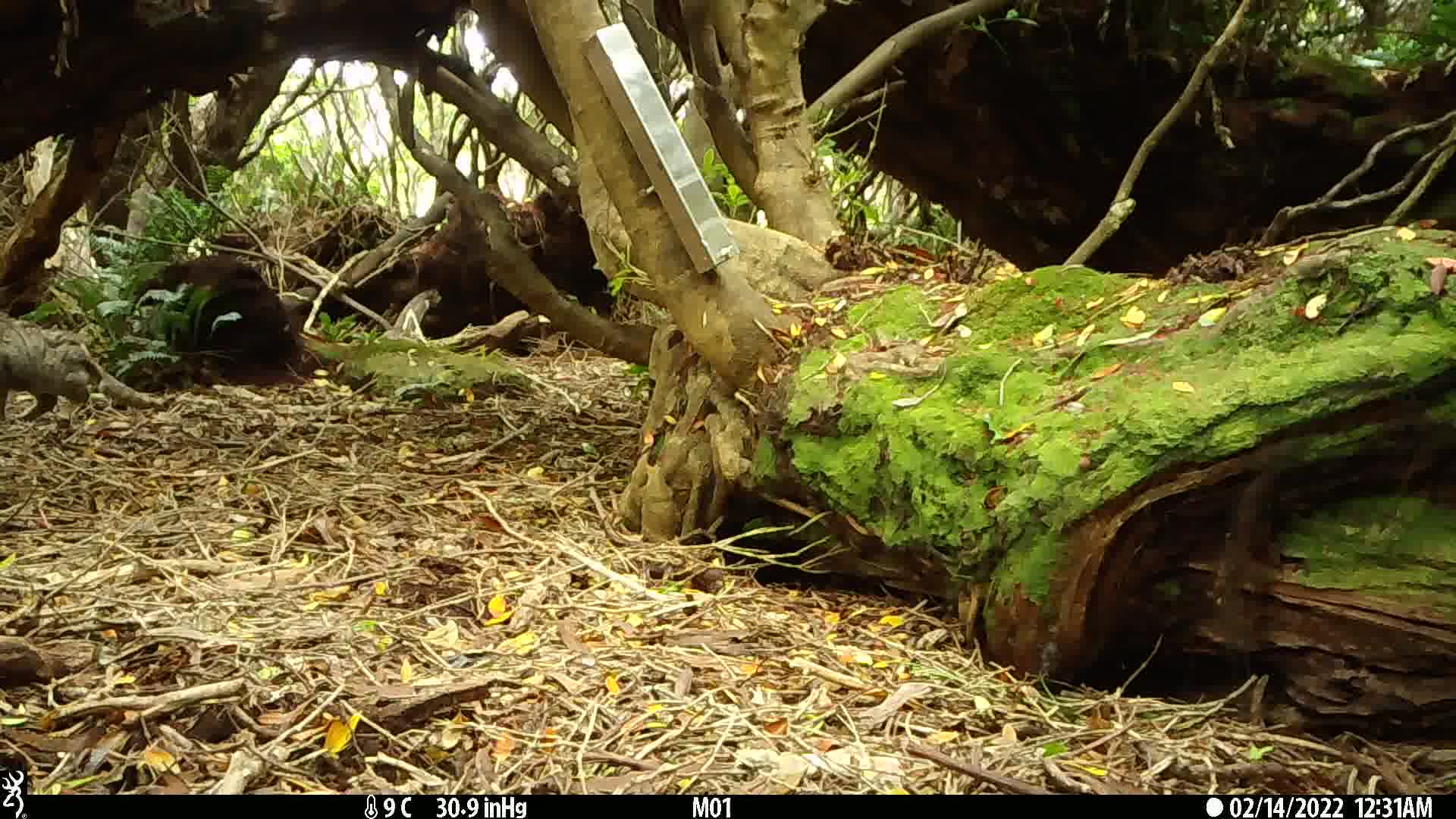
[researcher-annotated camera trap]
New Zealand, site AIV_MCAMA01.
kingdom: Animalia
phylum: Chordata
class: Mammalia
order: Carnivora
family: Felidae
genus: Felis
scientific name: Felis catus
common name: domestic cat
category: cat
Cat (domestic cat) (Felis catus).